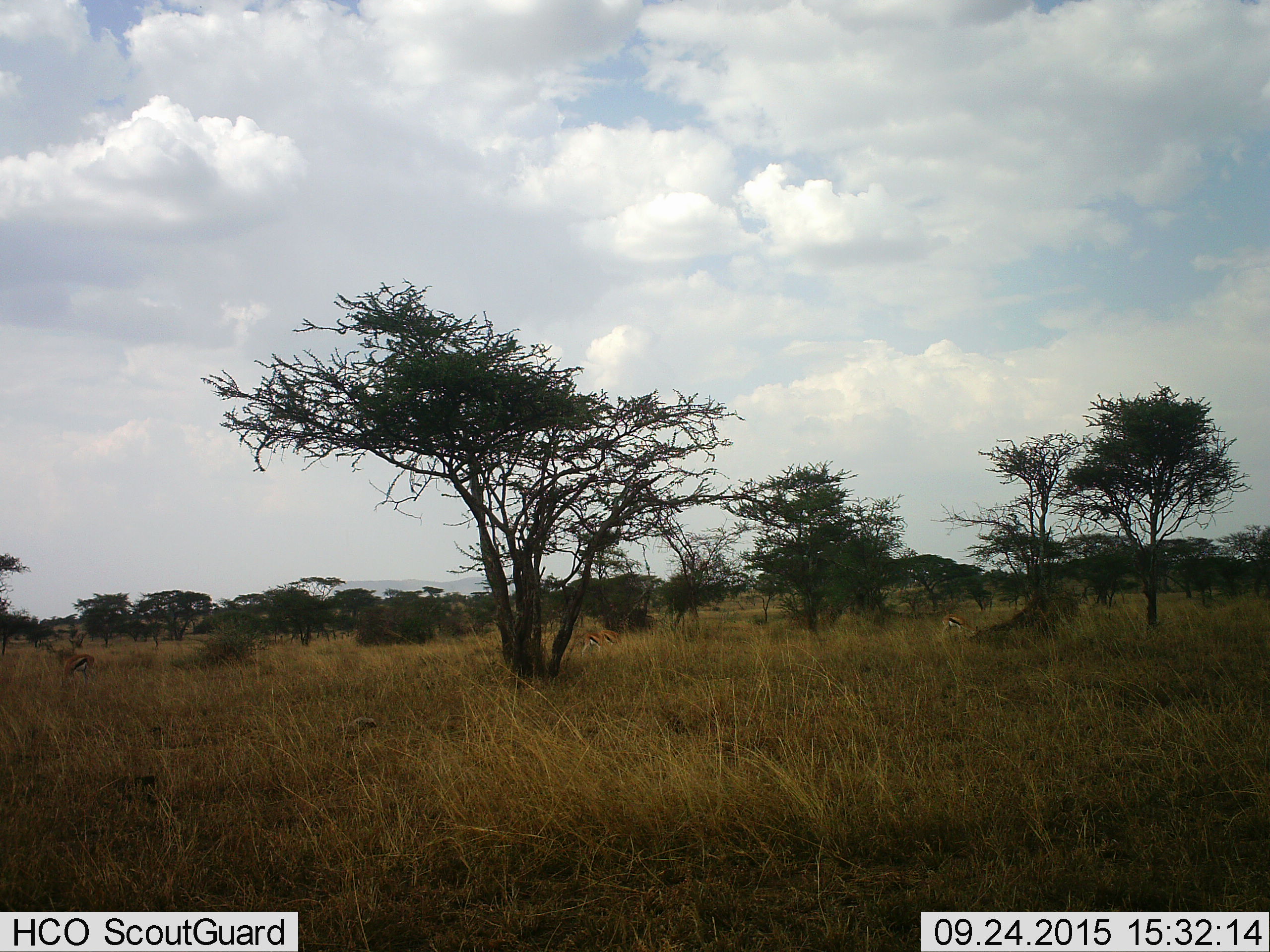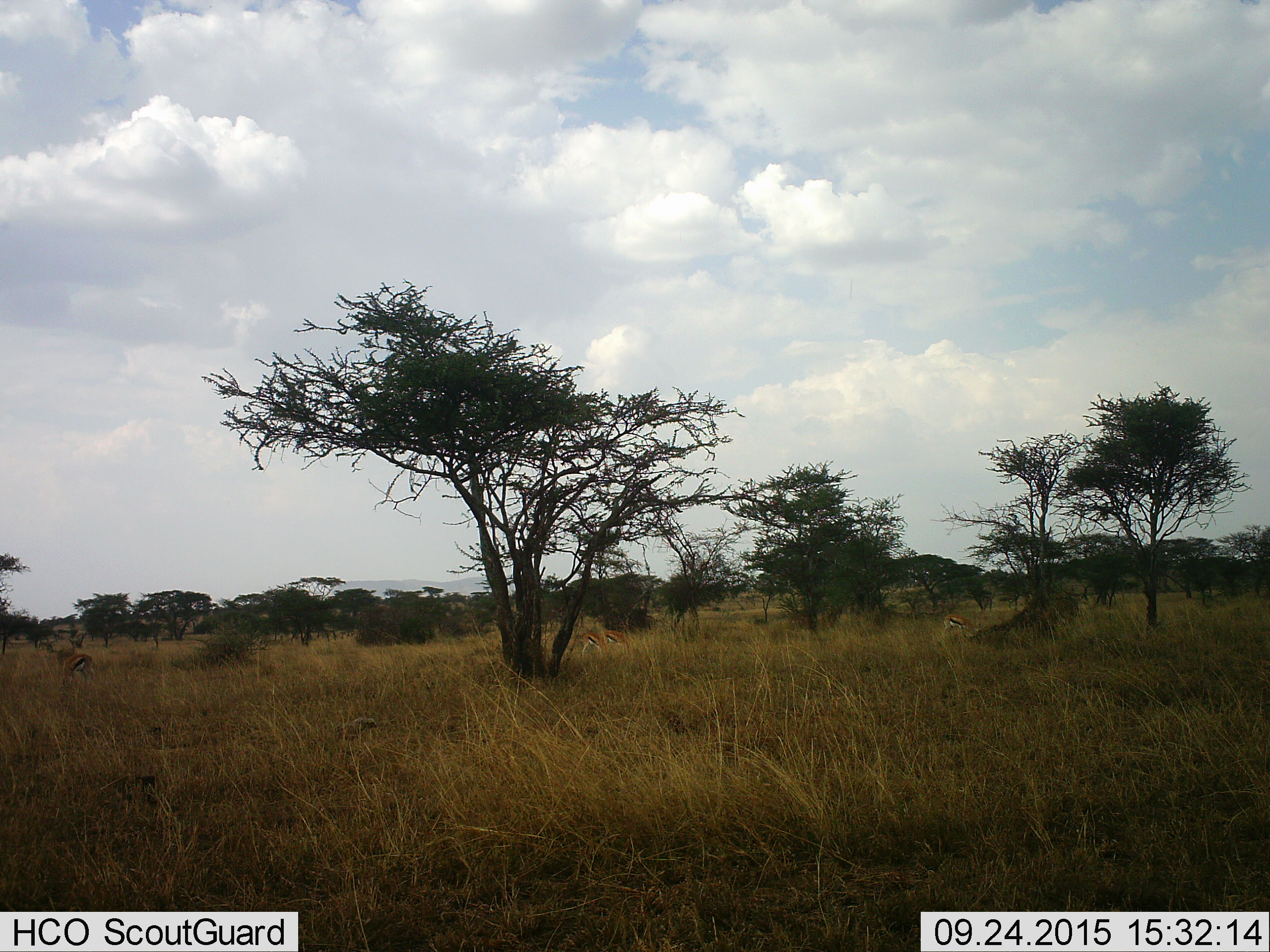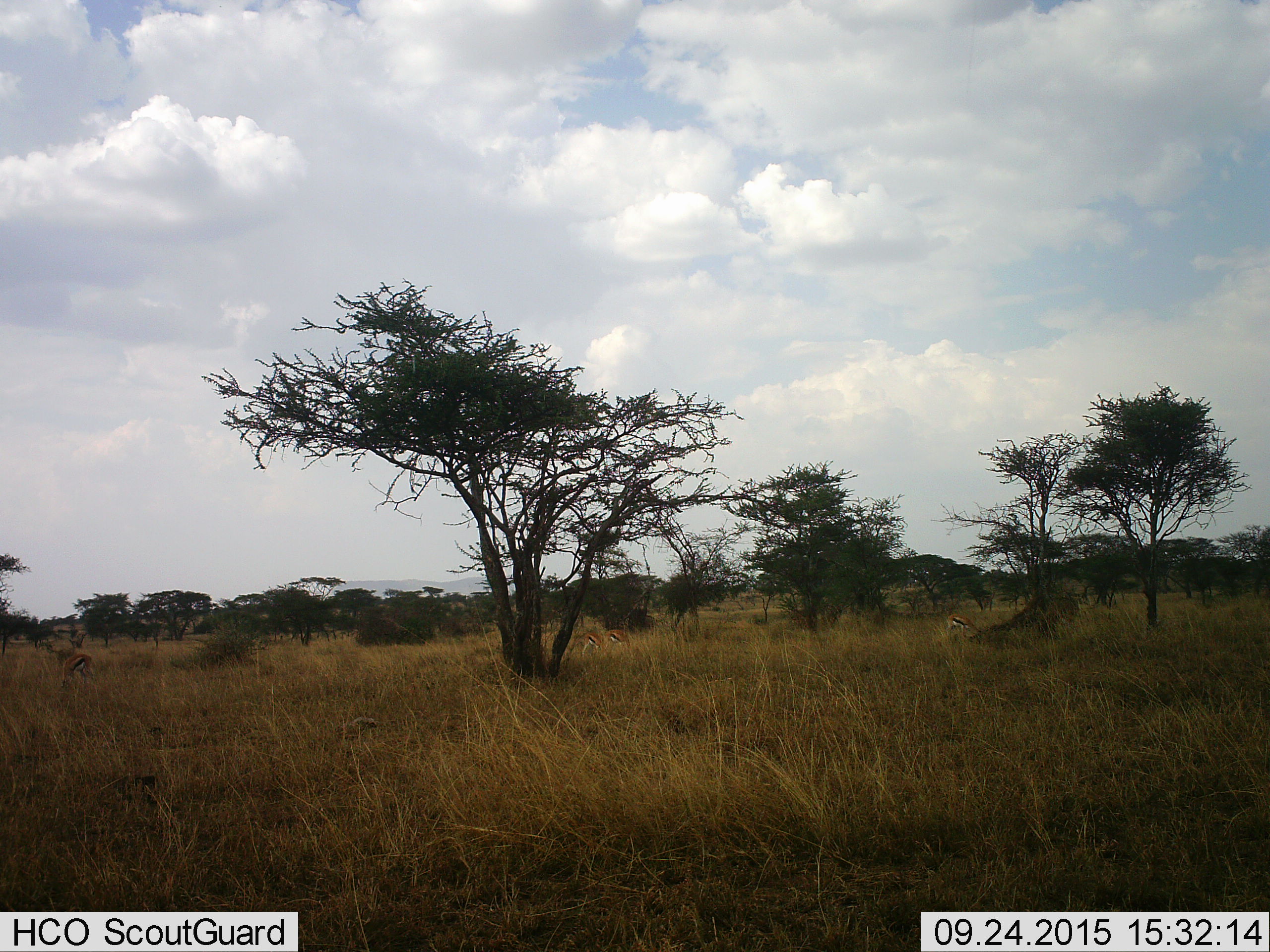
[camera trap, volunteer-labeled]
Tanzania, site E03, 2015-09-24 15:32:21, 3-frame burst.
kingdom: Animalia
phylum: Chordata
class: Mammalia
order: Artiodactyla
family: Bovidae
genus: Eudorcas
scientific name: Eudorcas thomsonii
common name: thomson's gazelle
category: gazellethomsons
Gazellethomsons (thomson's gazelle) (Eudorcas thomsonii), count 4. Behavior (volunteer vote fractions): standing 40%, resting 0%, moving 10%, interacting 0%. Young present (vote fraction): 0%. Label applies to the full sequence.